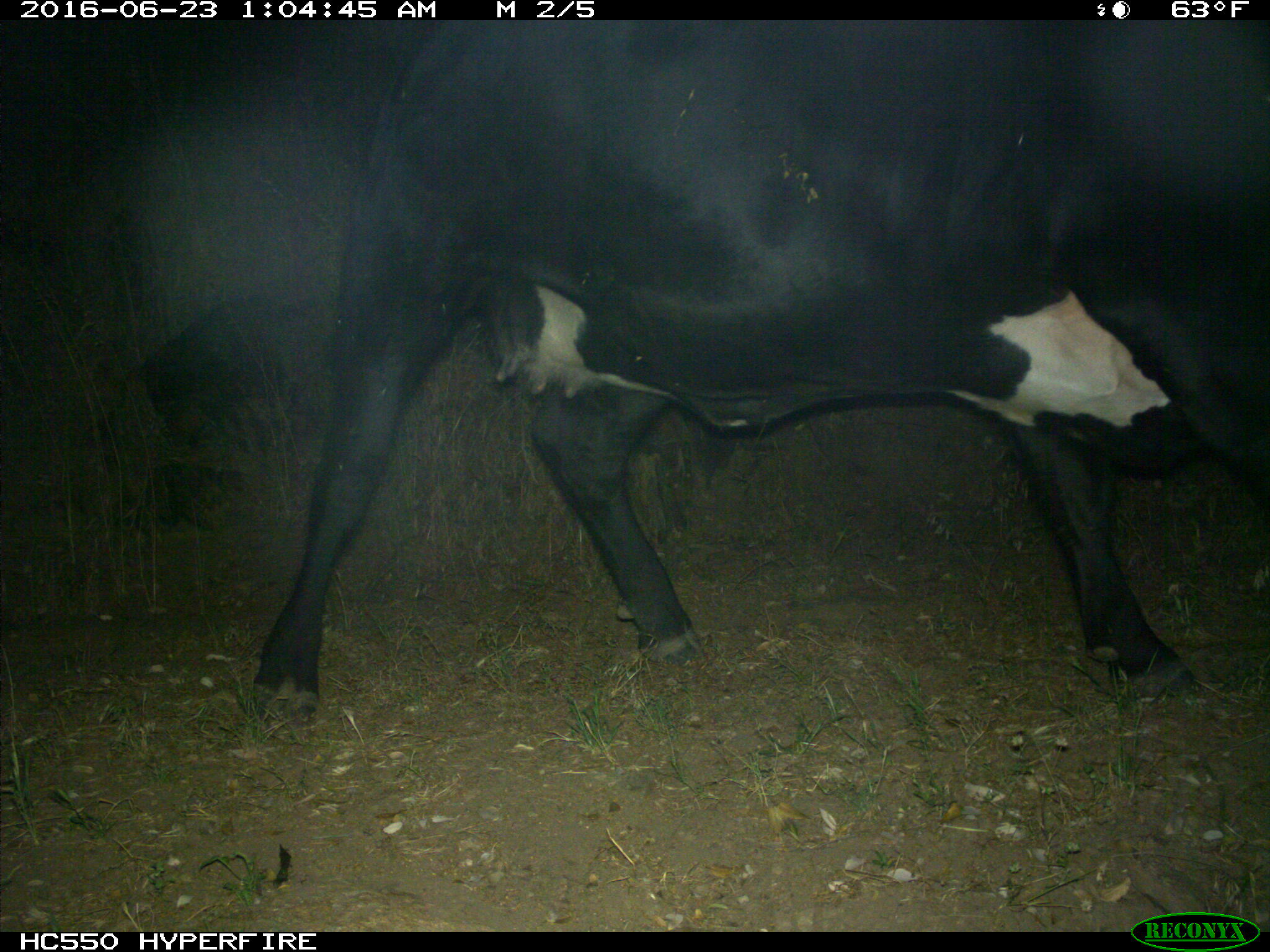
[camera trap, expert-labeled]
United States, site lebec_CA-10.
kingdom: Animalia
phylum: Chordata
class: Mammalia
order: Artiodactyla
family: Bovidae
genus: Bos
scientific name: Bos taurus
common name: domestic cow